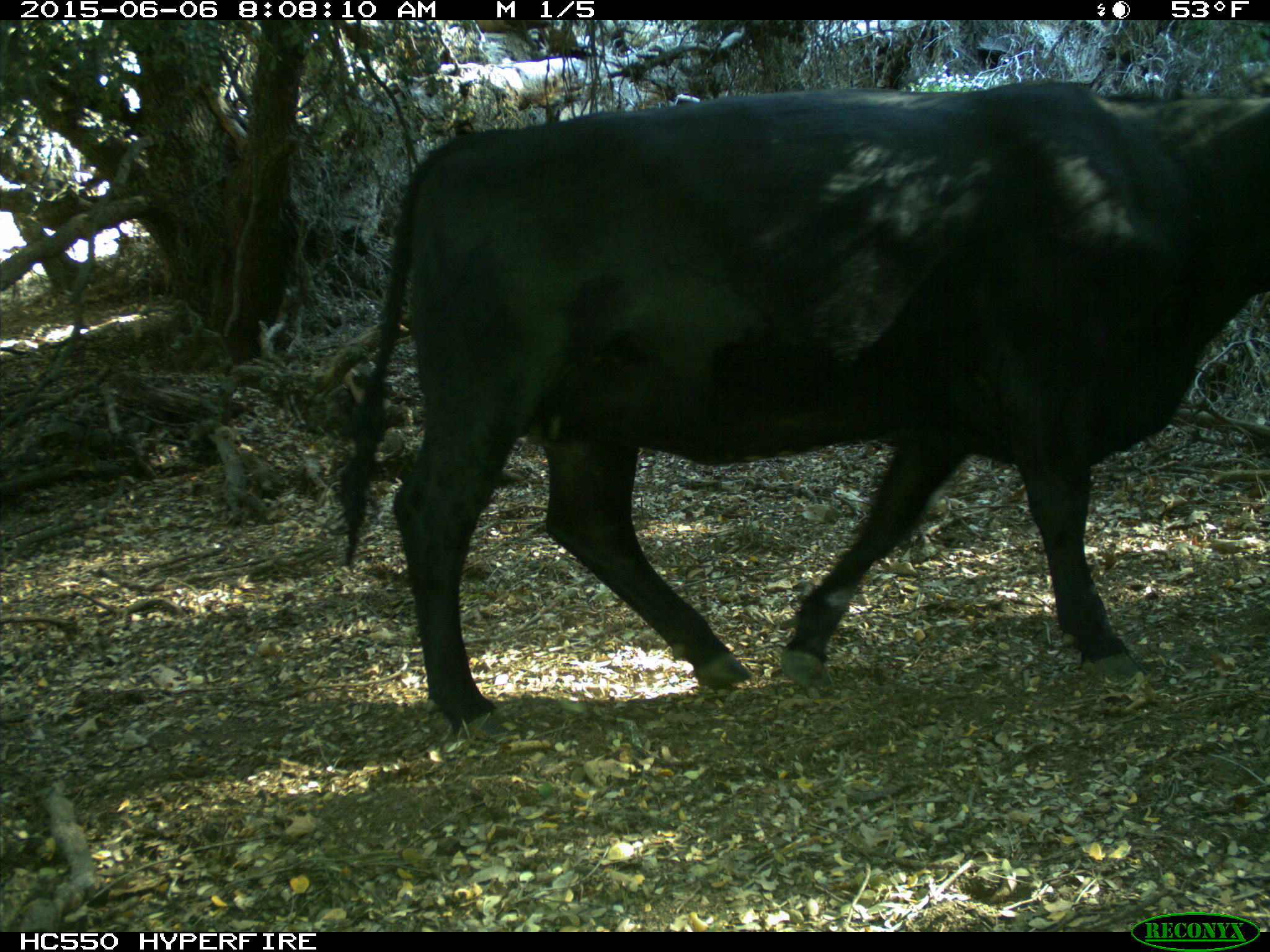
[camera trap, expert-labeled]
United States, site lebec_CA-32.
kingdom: Animalia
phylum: Chordata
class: Mammalia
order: Artiodactyla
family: Bovidae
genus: Bos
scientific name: Bos taurus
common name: domestic cow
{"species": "Bos taurus (domestic cow)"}